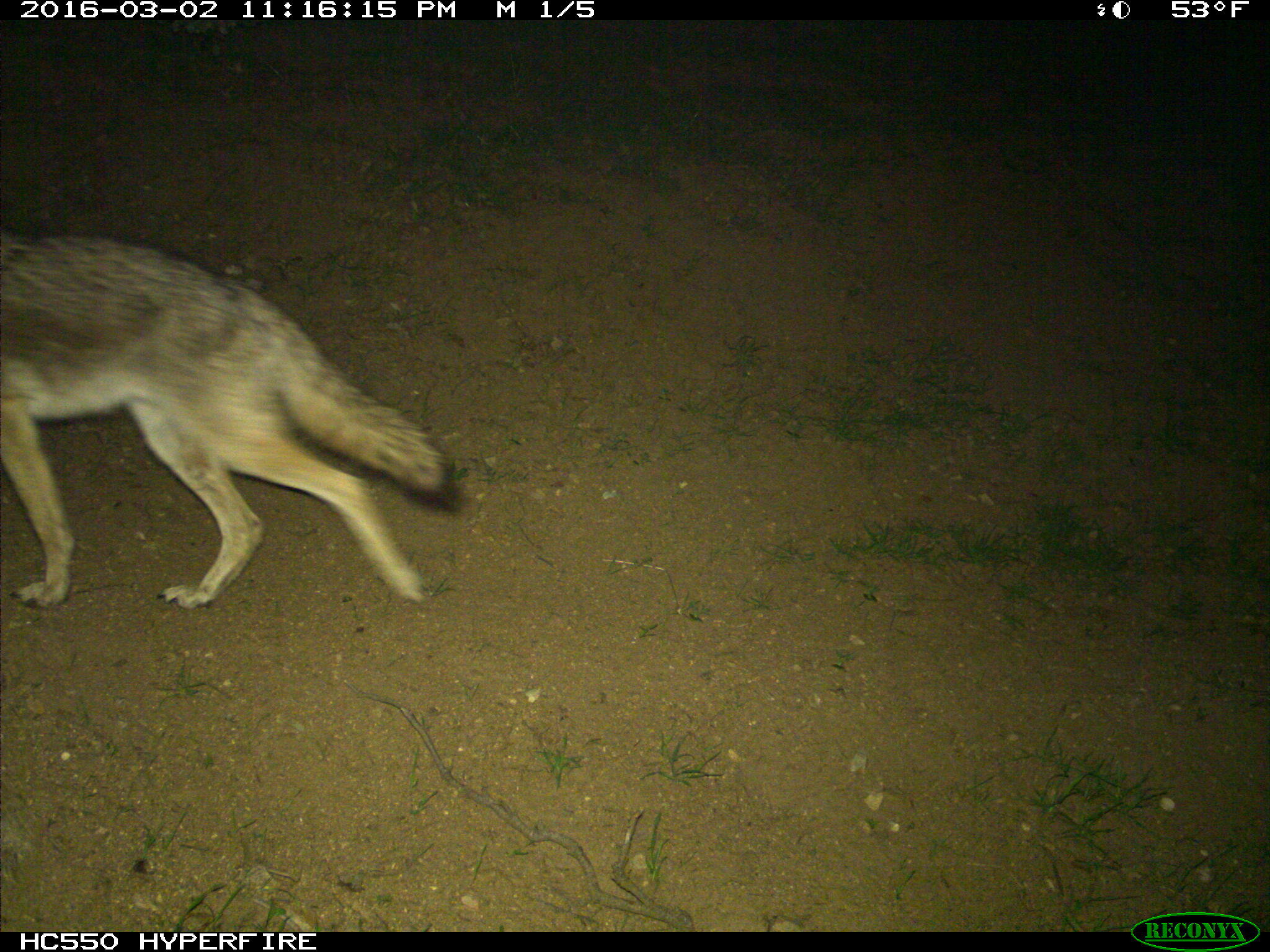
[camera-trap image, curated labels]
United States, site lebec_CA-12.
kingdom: Animalia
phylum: Chordata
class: Mammalia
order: Carnivora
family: Canidae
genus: Canis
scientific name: Canis latrans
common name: coyote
Canis latrans (coyote).